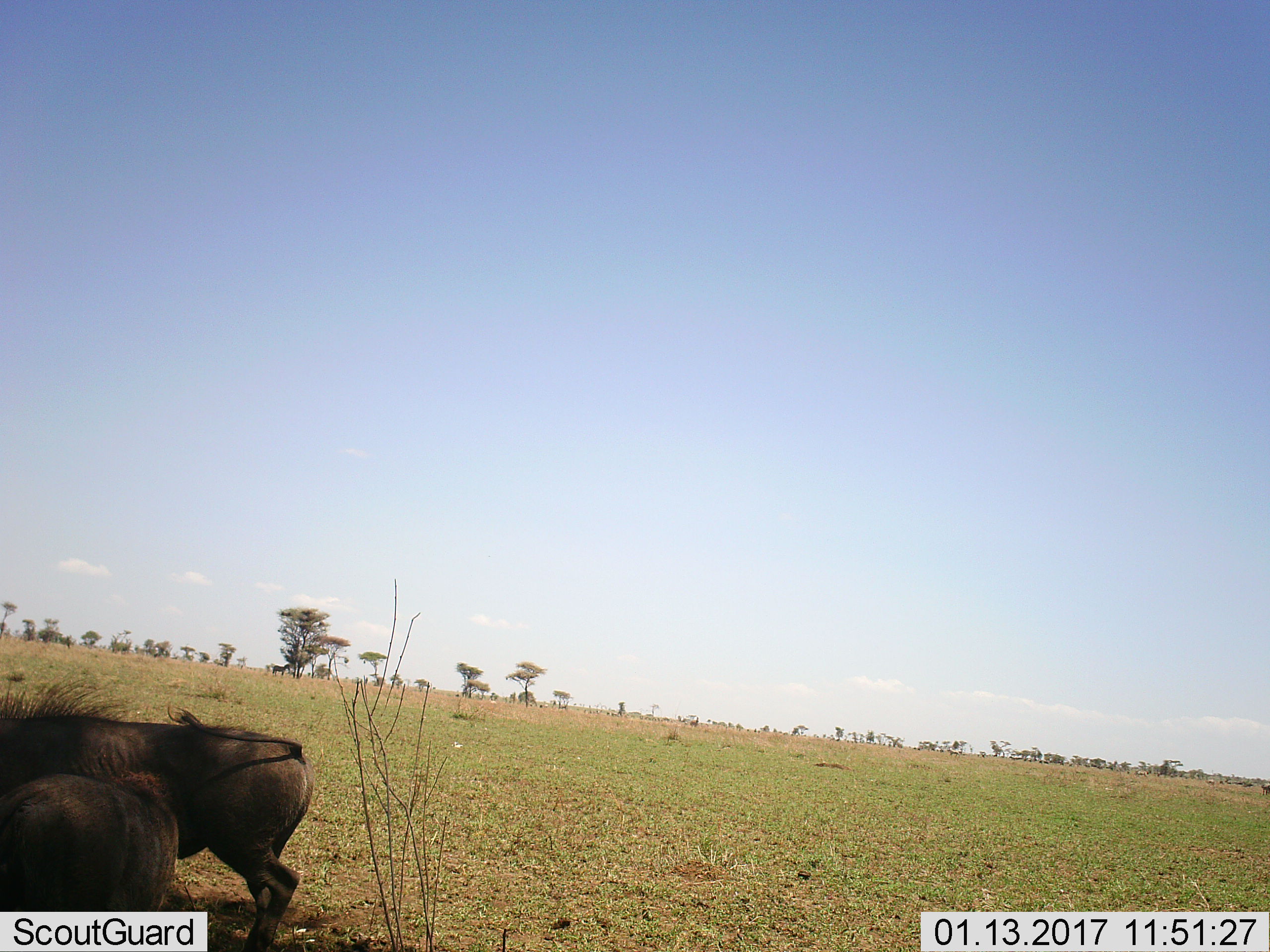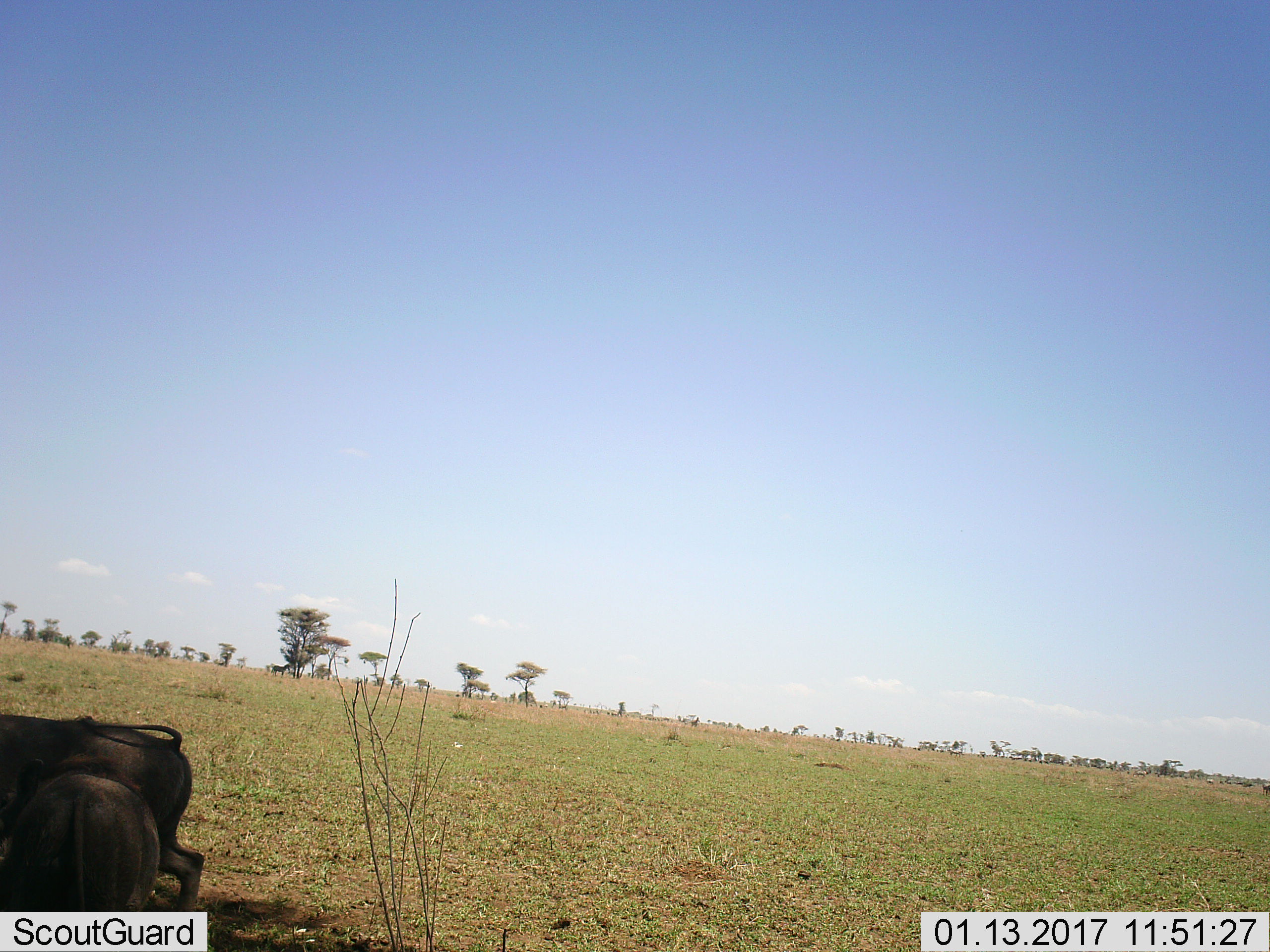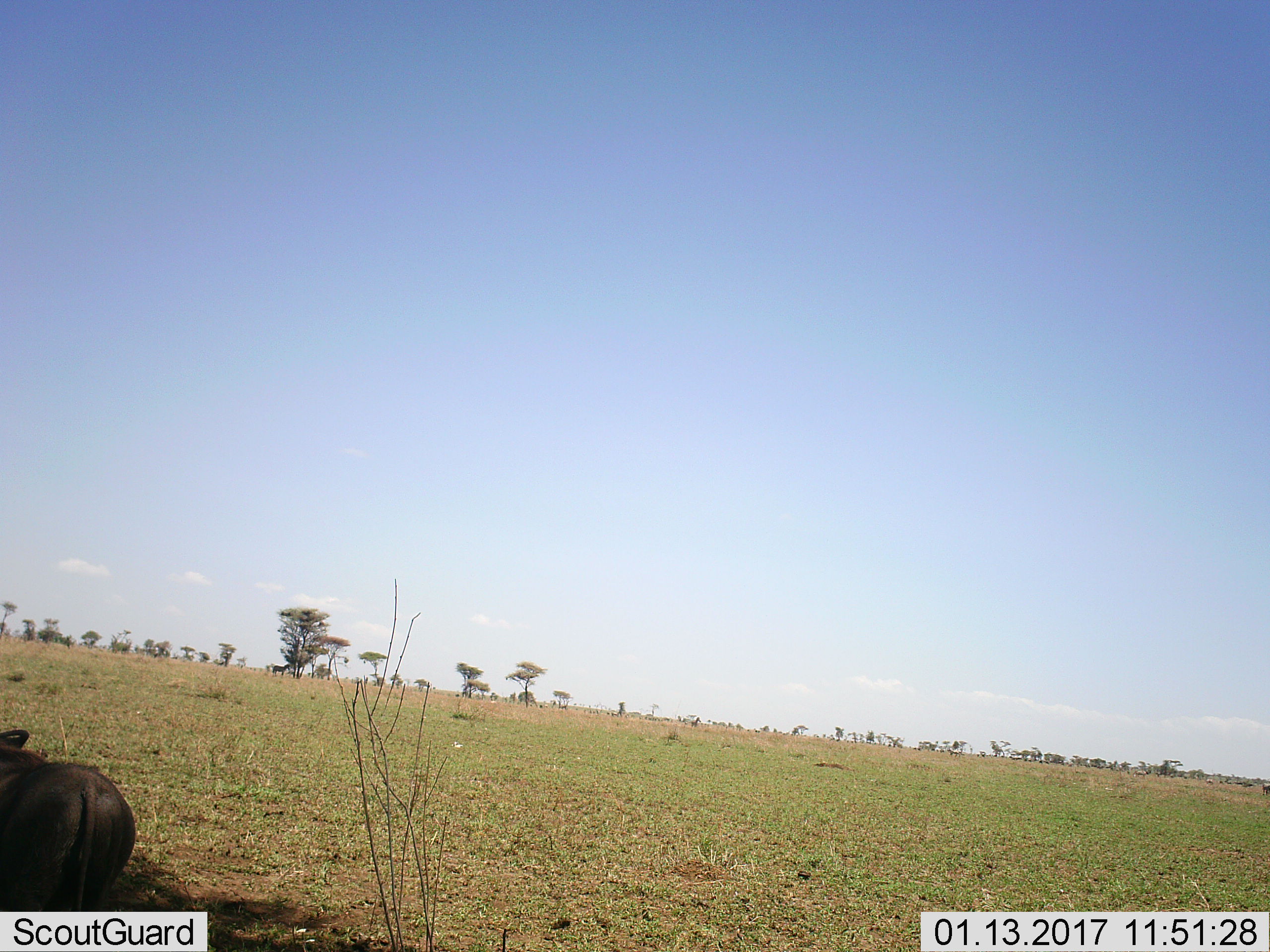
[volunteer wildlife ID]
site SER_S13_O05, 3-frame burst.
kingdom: Animalia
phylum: Chordata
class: Mammalia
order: Artiodactyla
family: Suidae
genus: Phacochoerus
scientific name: Phacochoerus africanus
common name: warthog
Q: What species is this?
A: Warthog (Phacochoerus africanus).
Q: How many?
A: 2.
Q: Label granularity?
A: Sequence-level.